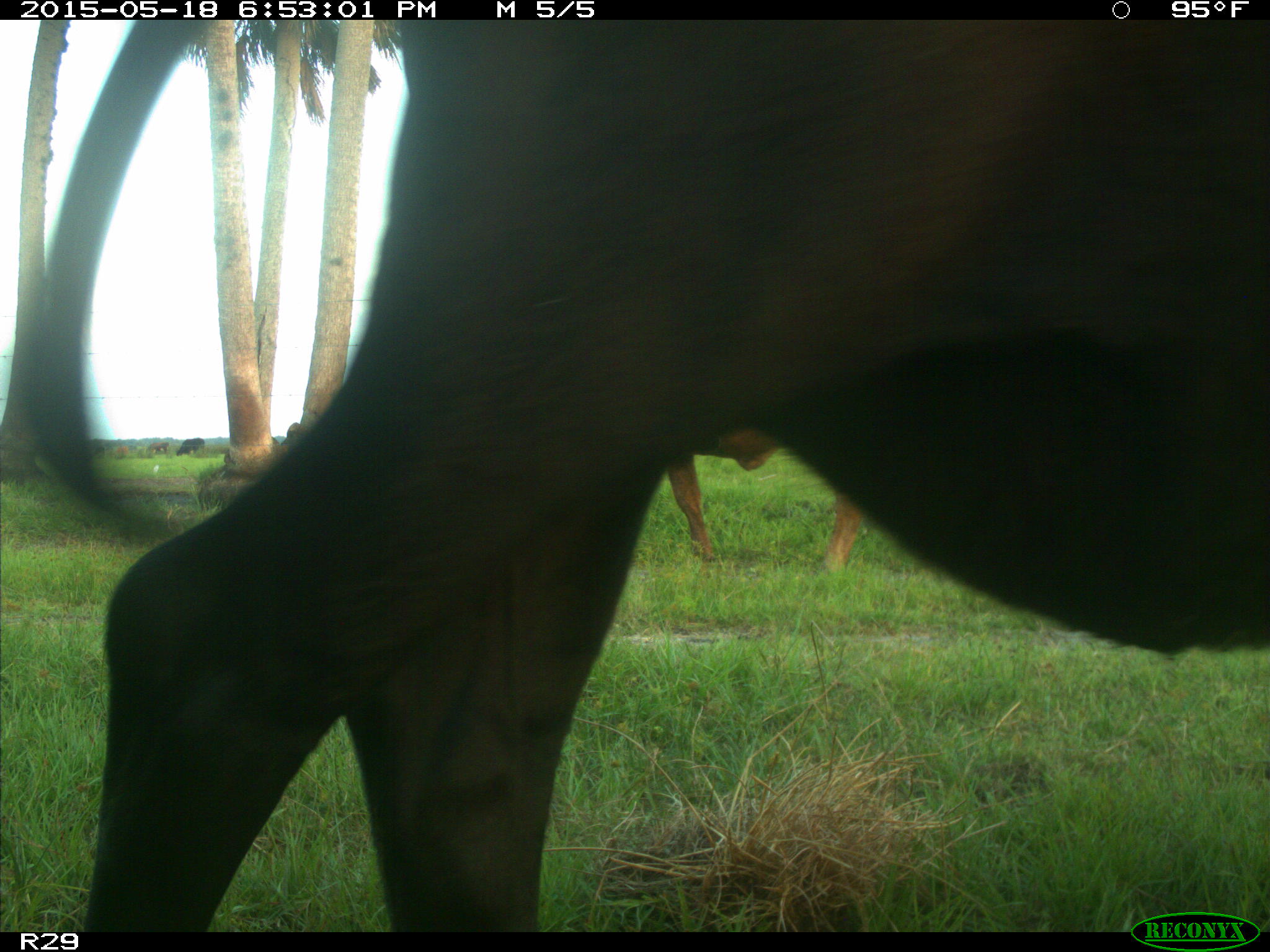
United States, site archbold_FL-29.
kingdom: Animalia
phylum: Chordata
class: Mammalia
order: Artiodactyla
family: Bovidae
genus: Bos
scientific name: Bos taurus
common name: domestic cow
Bos taurus (domestic cow).